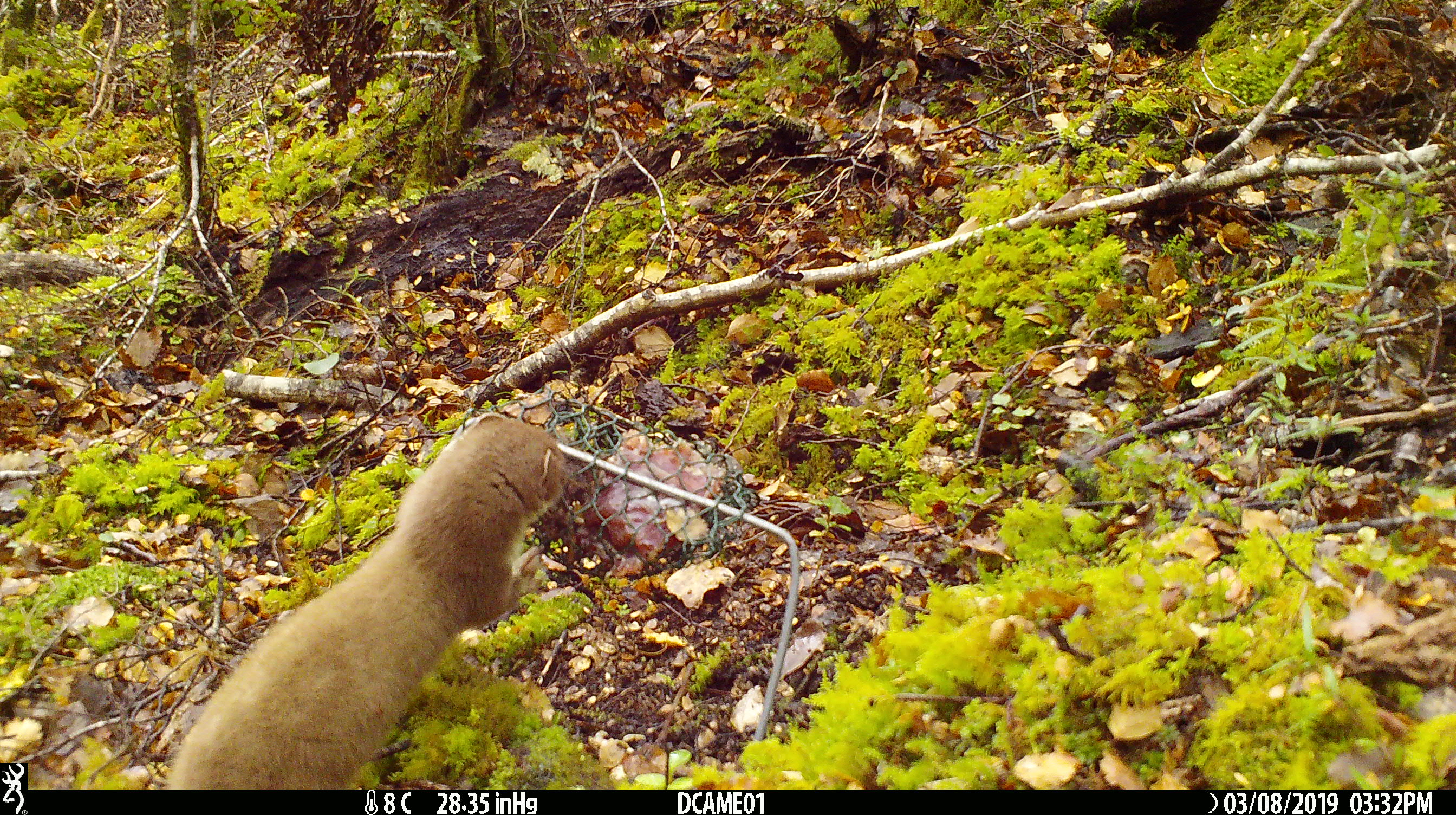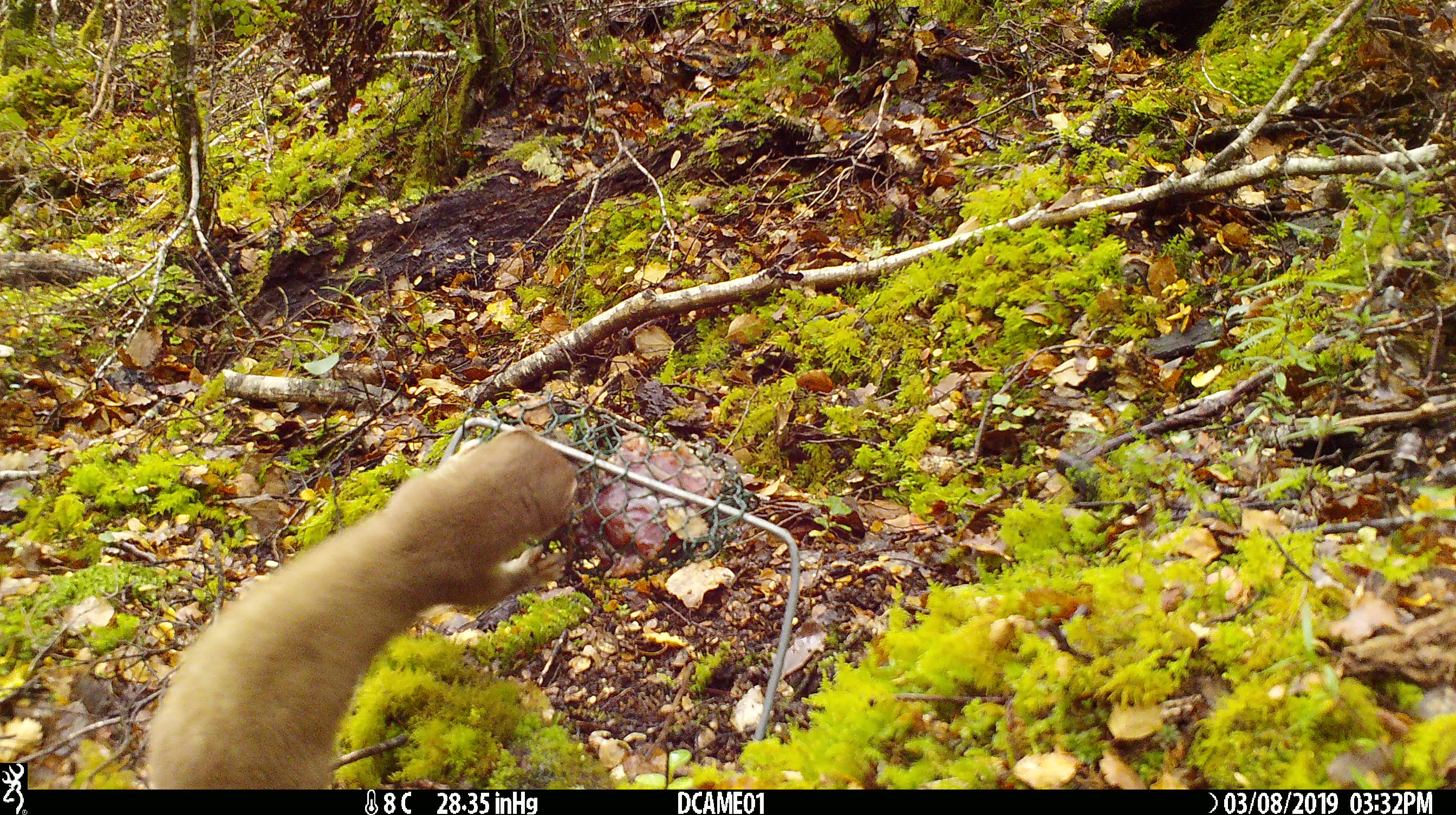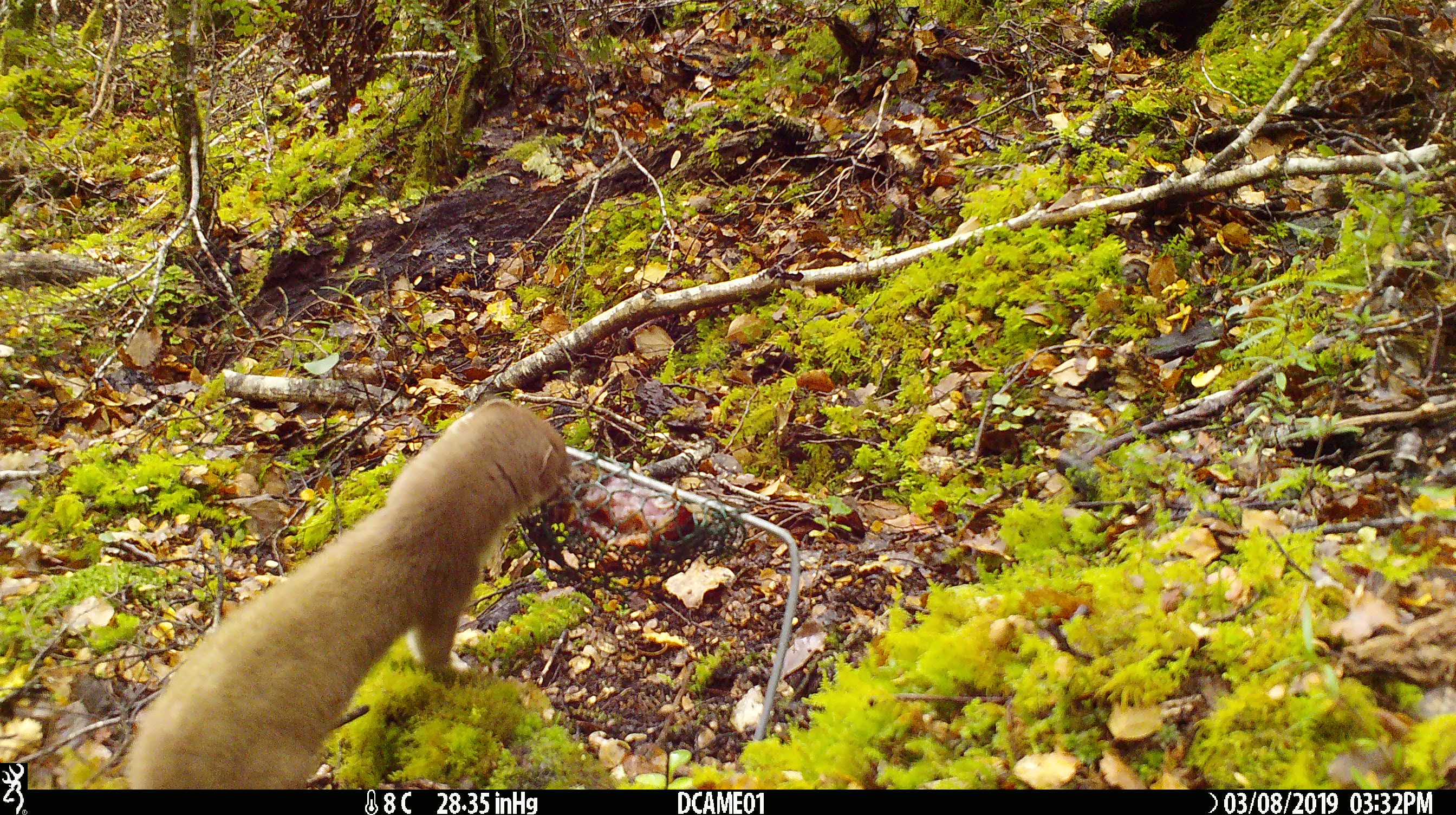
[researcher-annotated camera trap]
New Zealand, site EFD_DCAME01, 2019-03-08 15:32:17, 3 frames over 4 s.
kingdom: Animalia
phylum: Chordata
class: Mammalia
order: Carnivora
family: Mustelidae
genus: Mustela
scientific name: Mustela erminea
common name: stoat